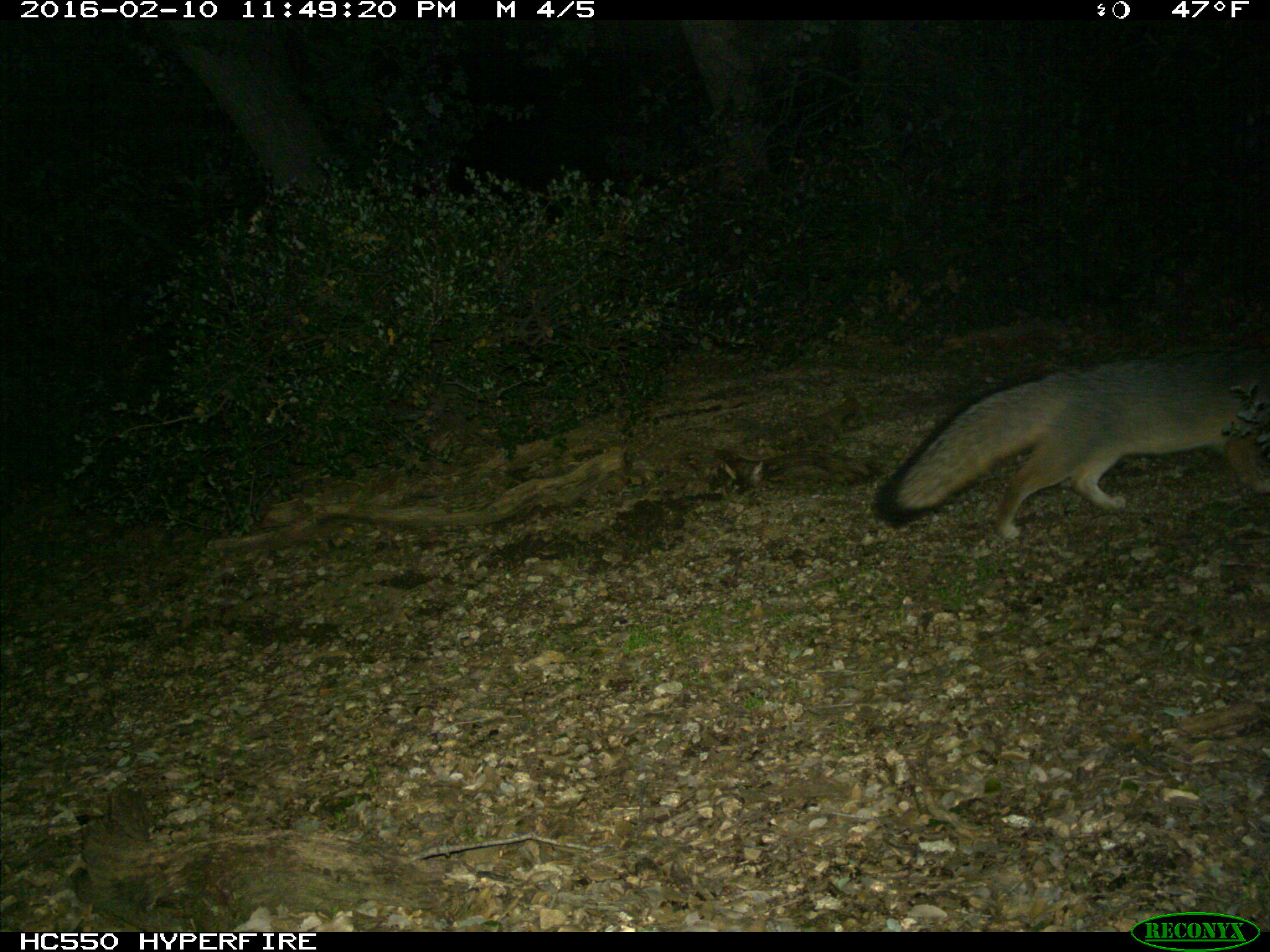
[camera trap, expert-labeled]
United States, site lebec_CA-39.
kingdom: Animalia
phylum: Chordata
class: Mammalia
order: Carnivora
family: Canidae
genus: Urocyon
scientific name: Urocyon cinereoargenteus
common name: gray fox